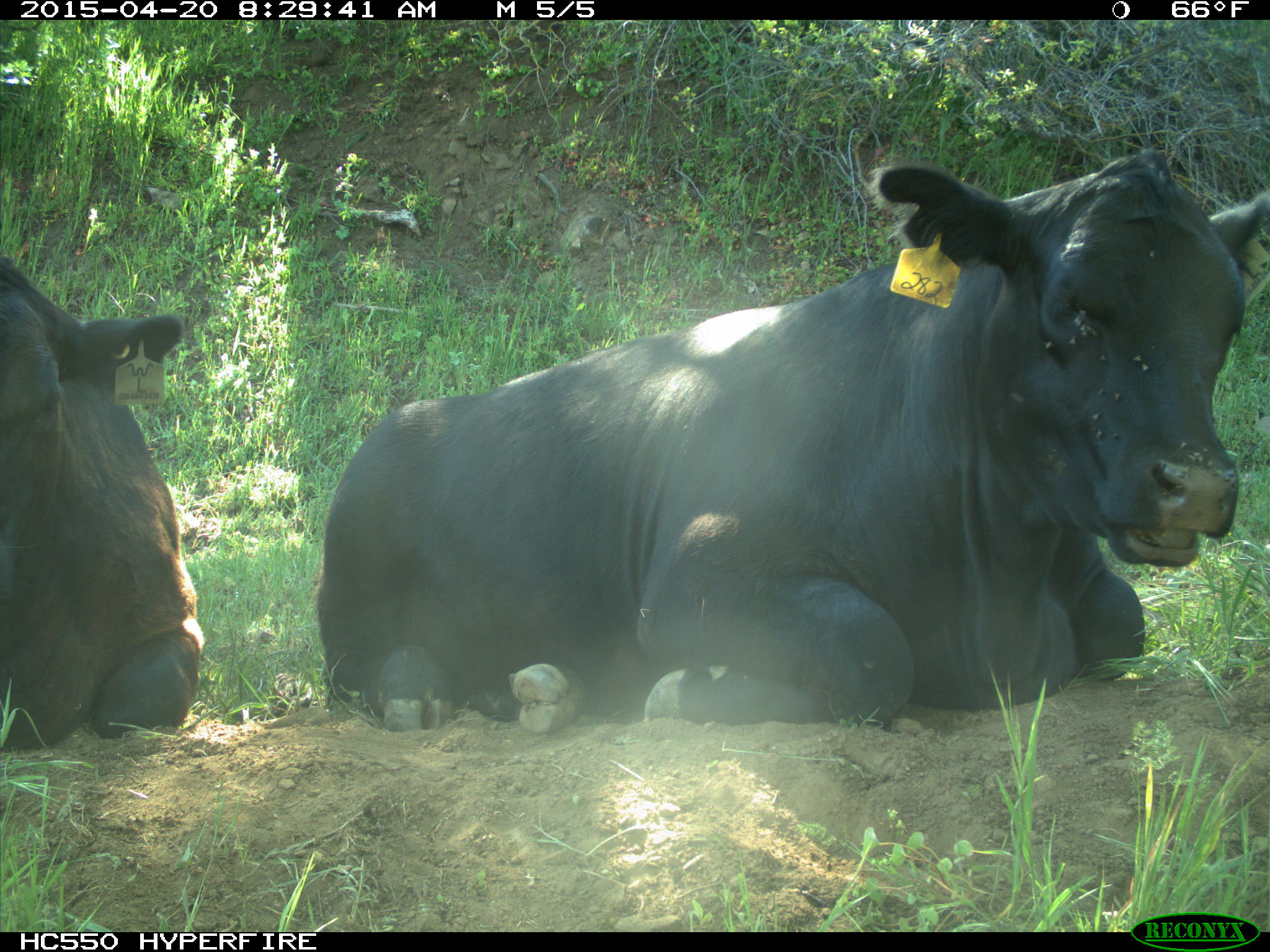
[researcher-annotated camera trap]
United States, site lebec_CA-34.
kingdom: Animalia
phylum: Chordata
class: Mammalia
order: Artiodactyla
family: Bovidae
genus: Bos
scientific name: Bos taurus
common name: domestic cow